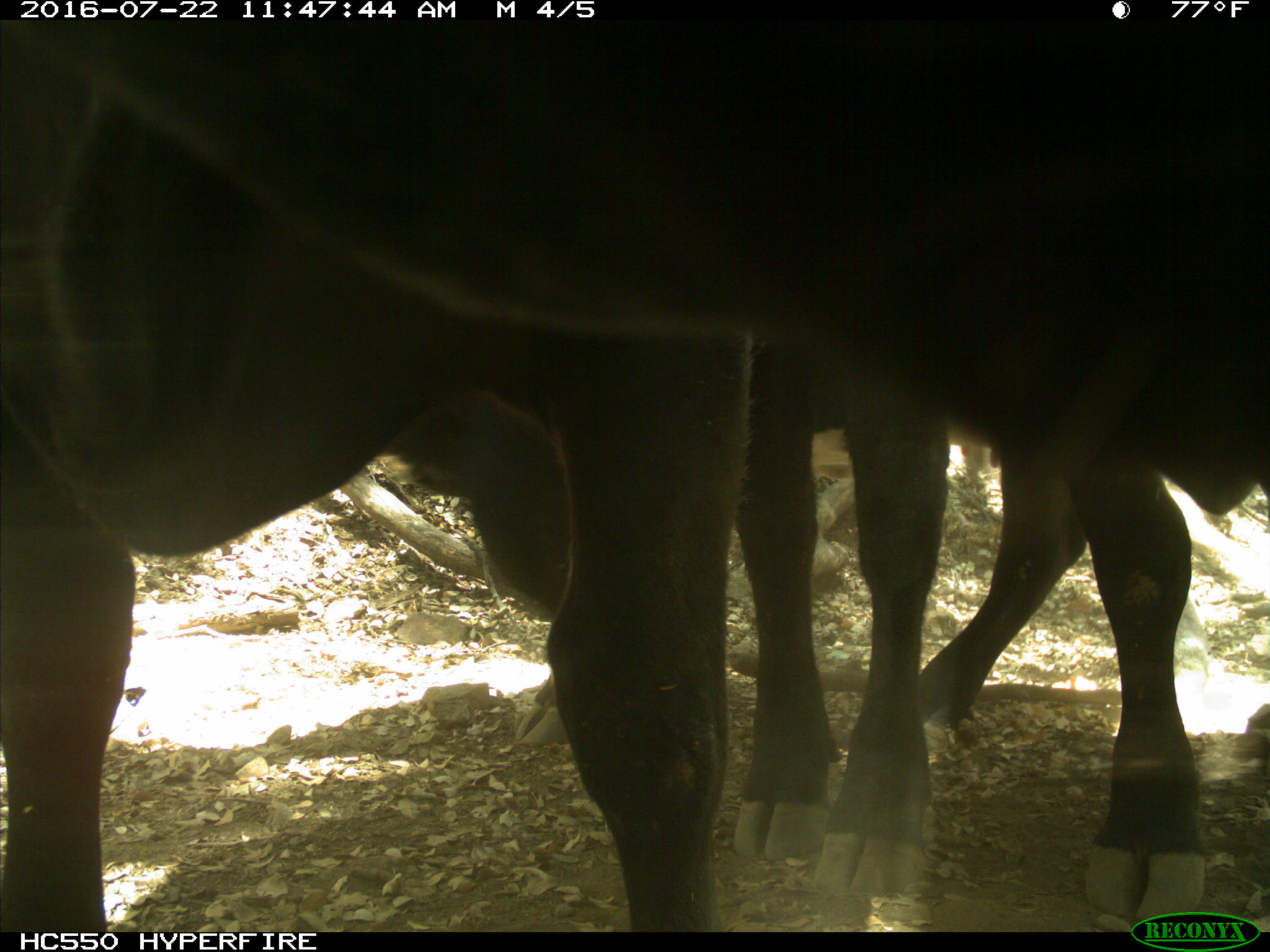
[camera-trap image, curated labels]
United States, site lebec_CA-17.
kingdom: Animalia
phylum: Chordata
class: Mammalia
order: Artiodactyla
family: Bovidae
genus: Bos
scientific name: Bos taurus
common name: domestic cow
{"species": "Bos taurus (domestic cow)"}